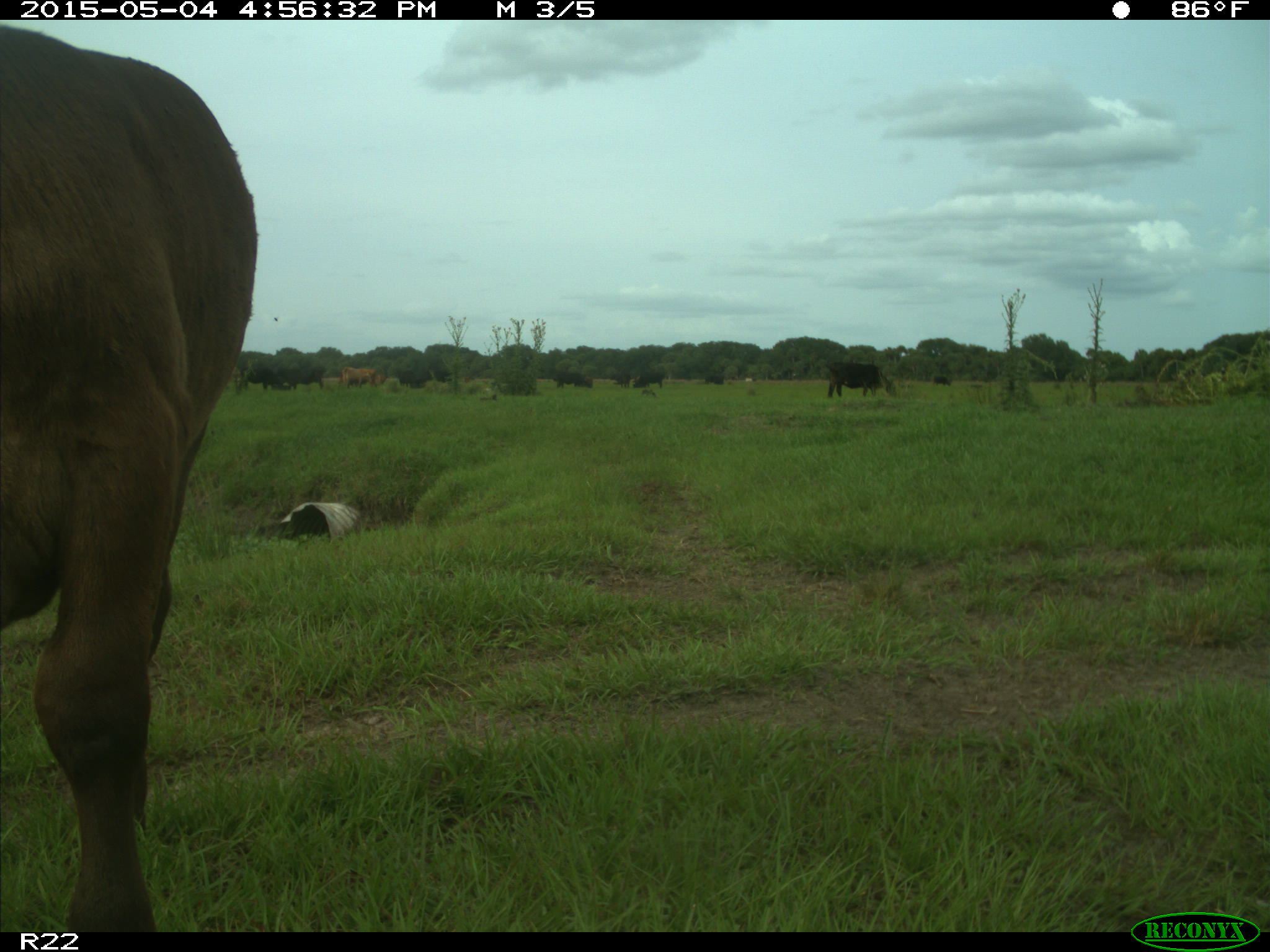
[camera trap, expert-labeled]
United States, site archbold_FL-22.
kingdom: Animalia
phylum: Chordata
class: Mammalia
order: Artiodactyla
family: Bovidae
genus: Bos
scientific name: Bos taurus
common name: domestic cow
Bos taurus (domestic cow).